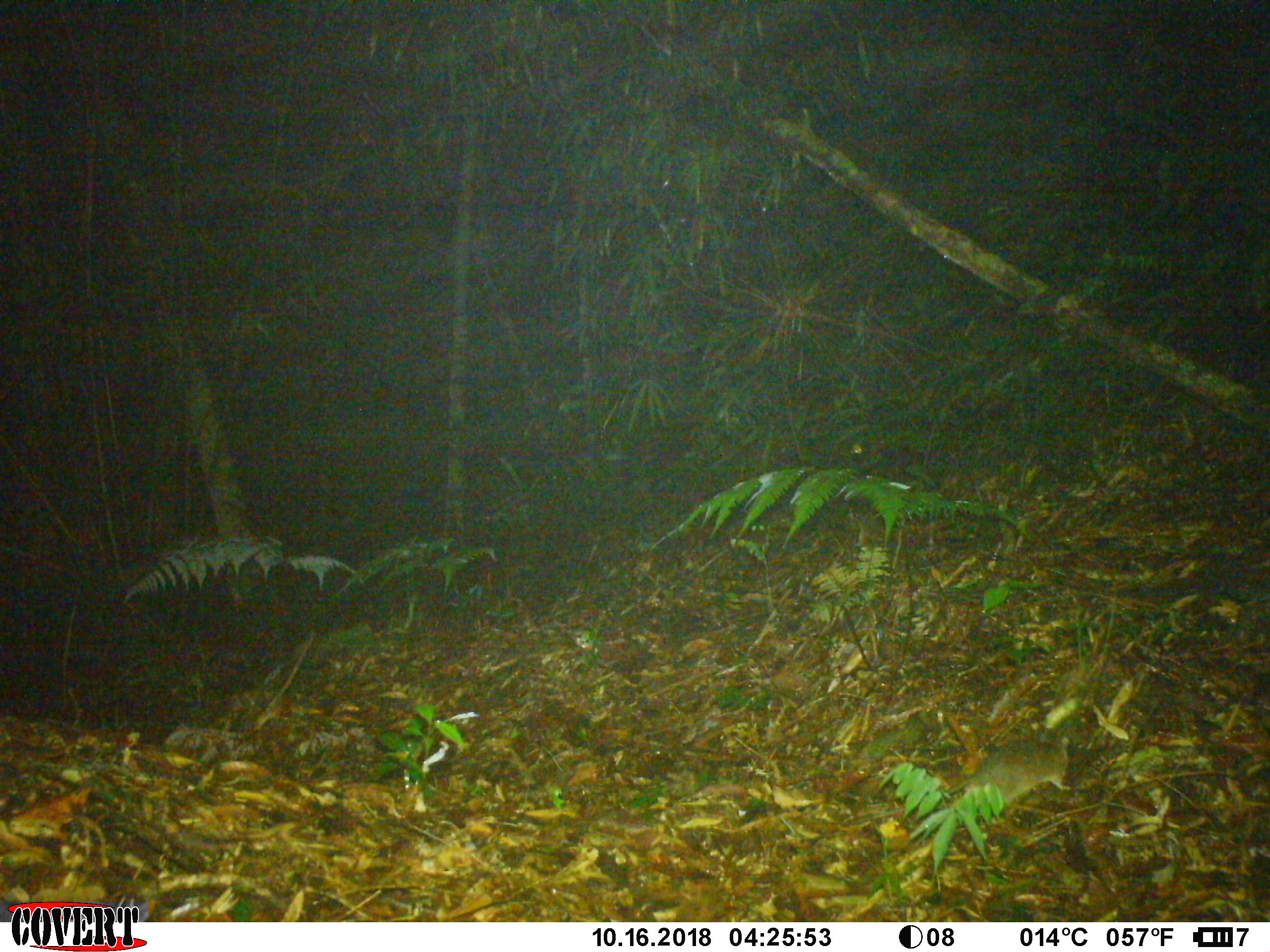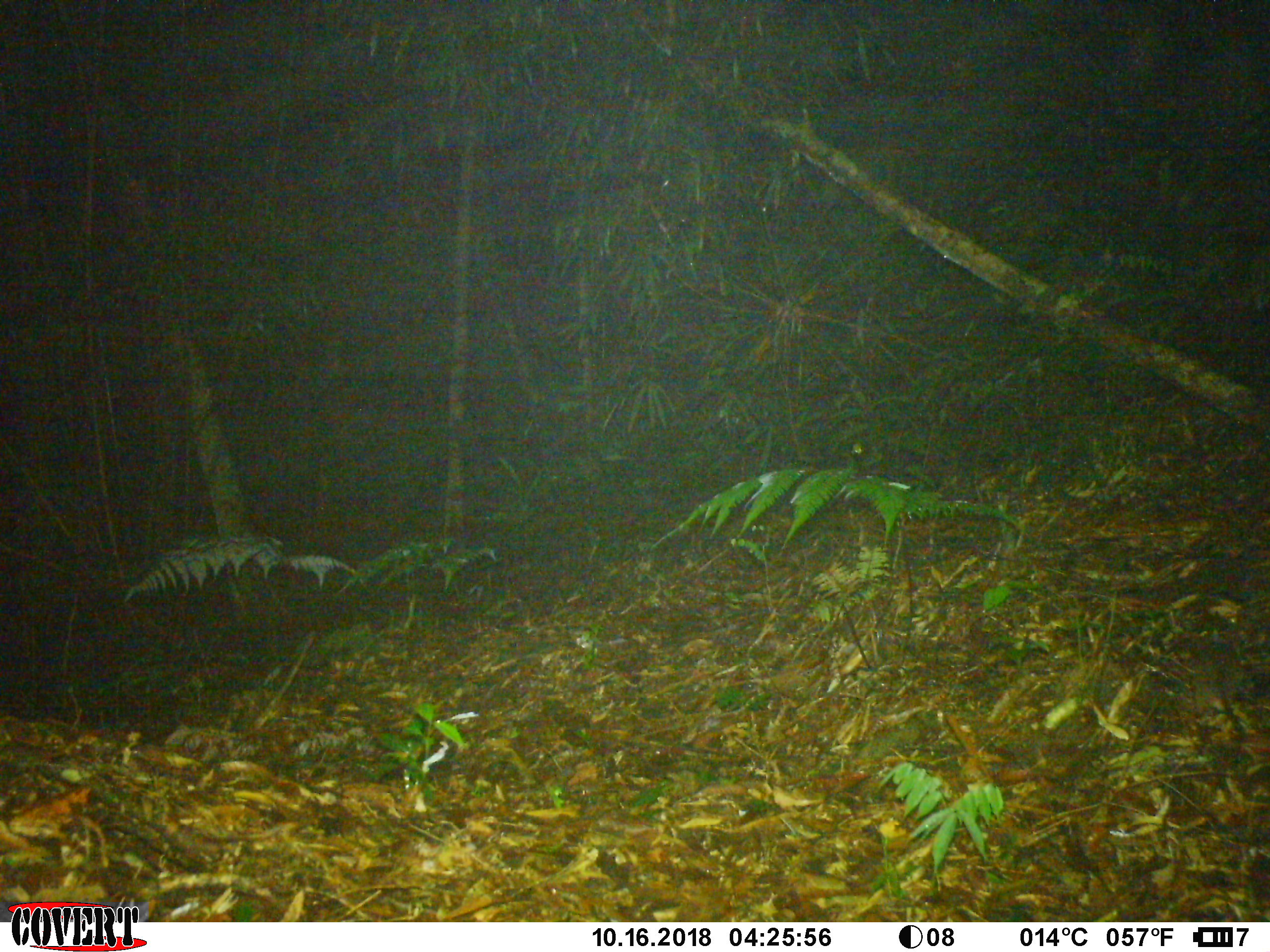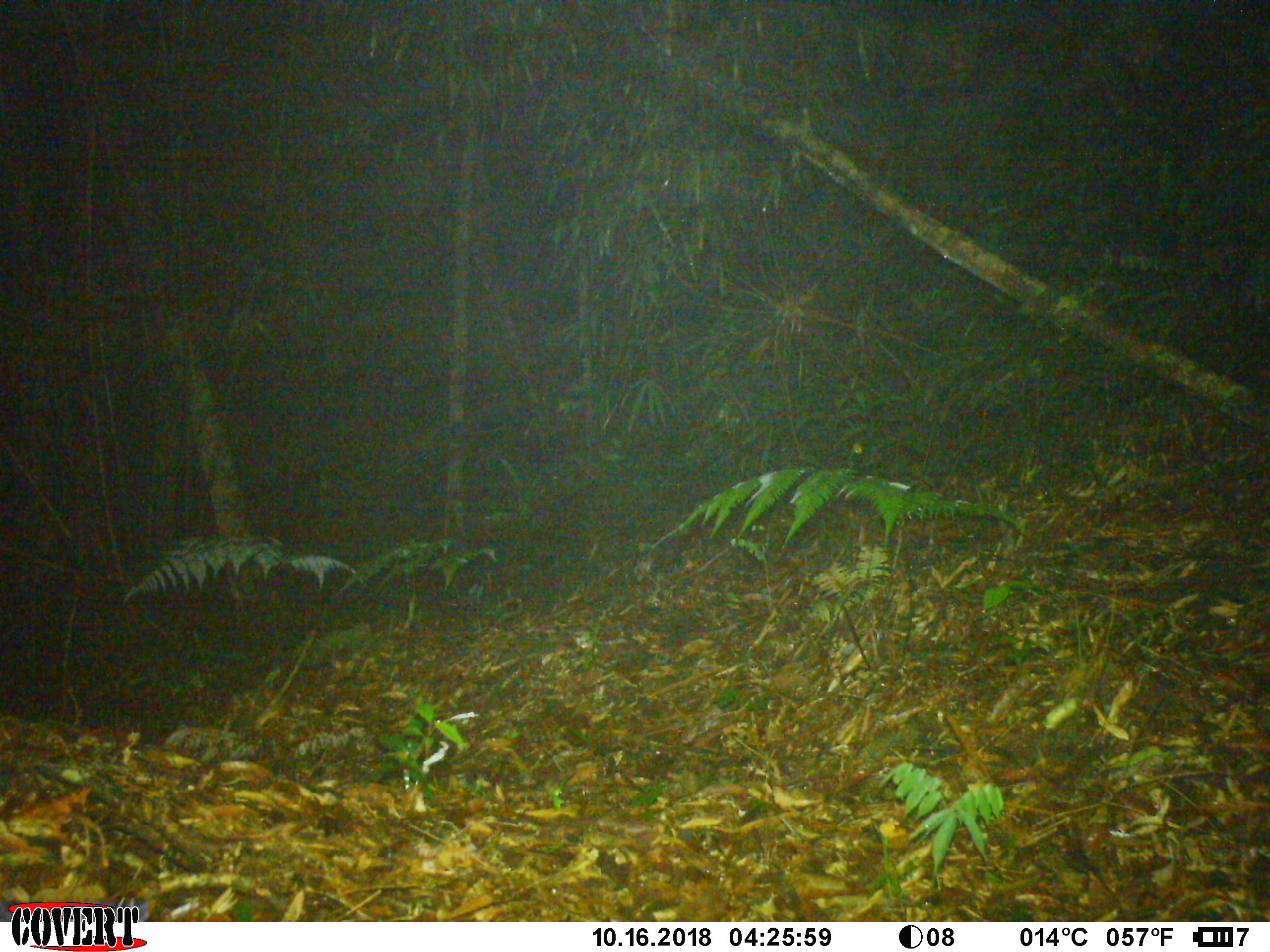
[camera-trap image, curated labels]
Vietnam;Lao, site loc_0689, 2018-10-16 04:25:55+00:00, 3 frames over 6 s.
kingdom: Animalia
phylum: Chordata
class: Mammalia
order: Rodentia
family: Muridae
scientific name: Muridae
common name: old-world mice and rats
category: unidentified murid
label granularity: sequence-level